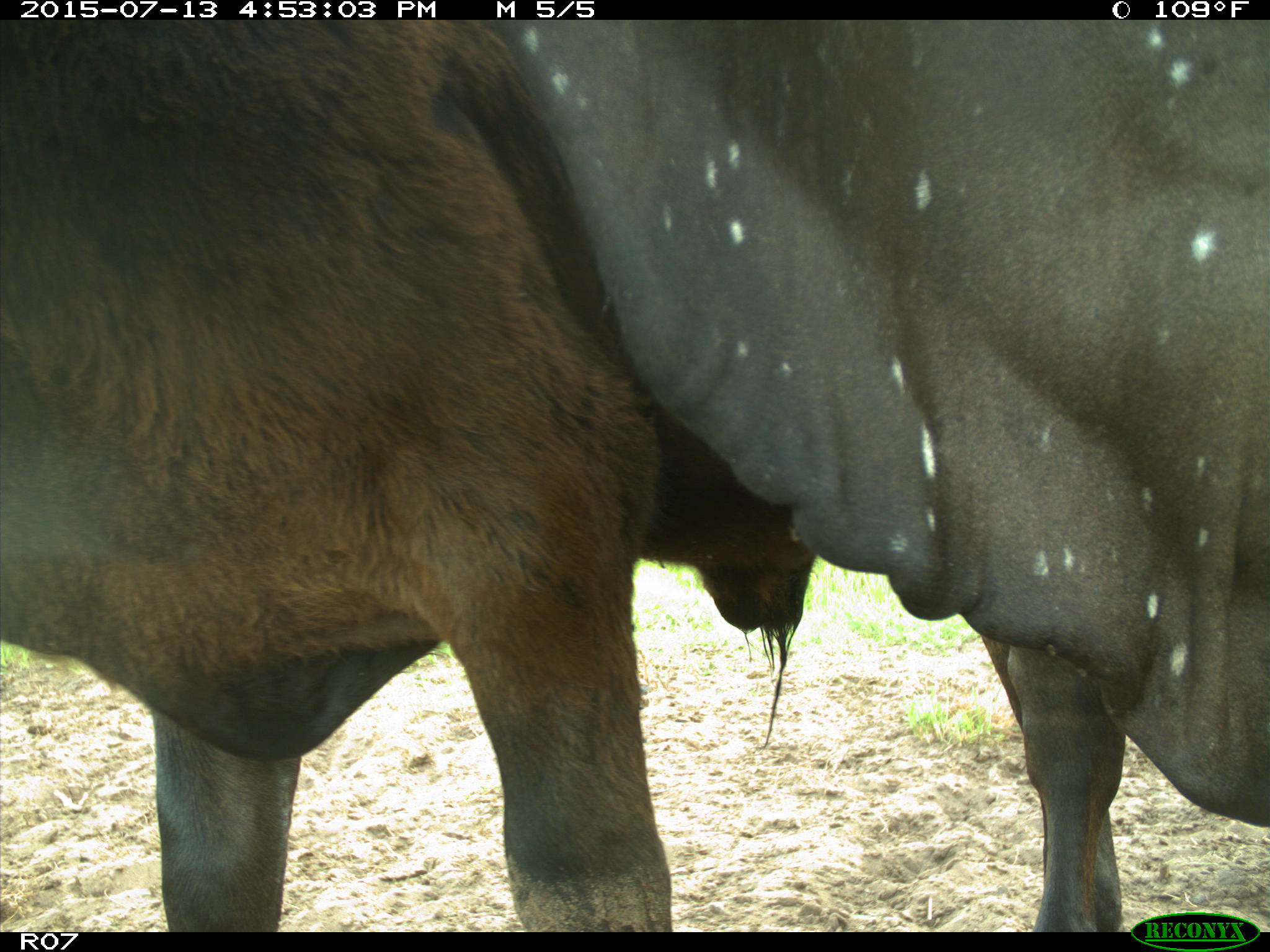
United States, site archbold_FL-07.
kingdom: Animalia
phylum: Chordata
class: Mammalia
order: Artiodactyla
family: Bovidae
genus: Bos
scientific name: Bos taurus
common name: domestic cow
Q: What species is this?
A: Bos taurus (domestic cow).